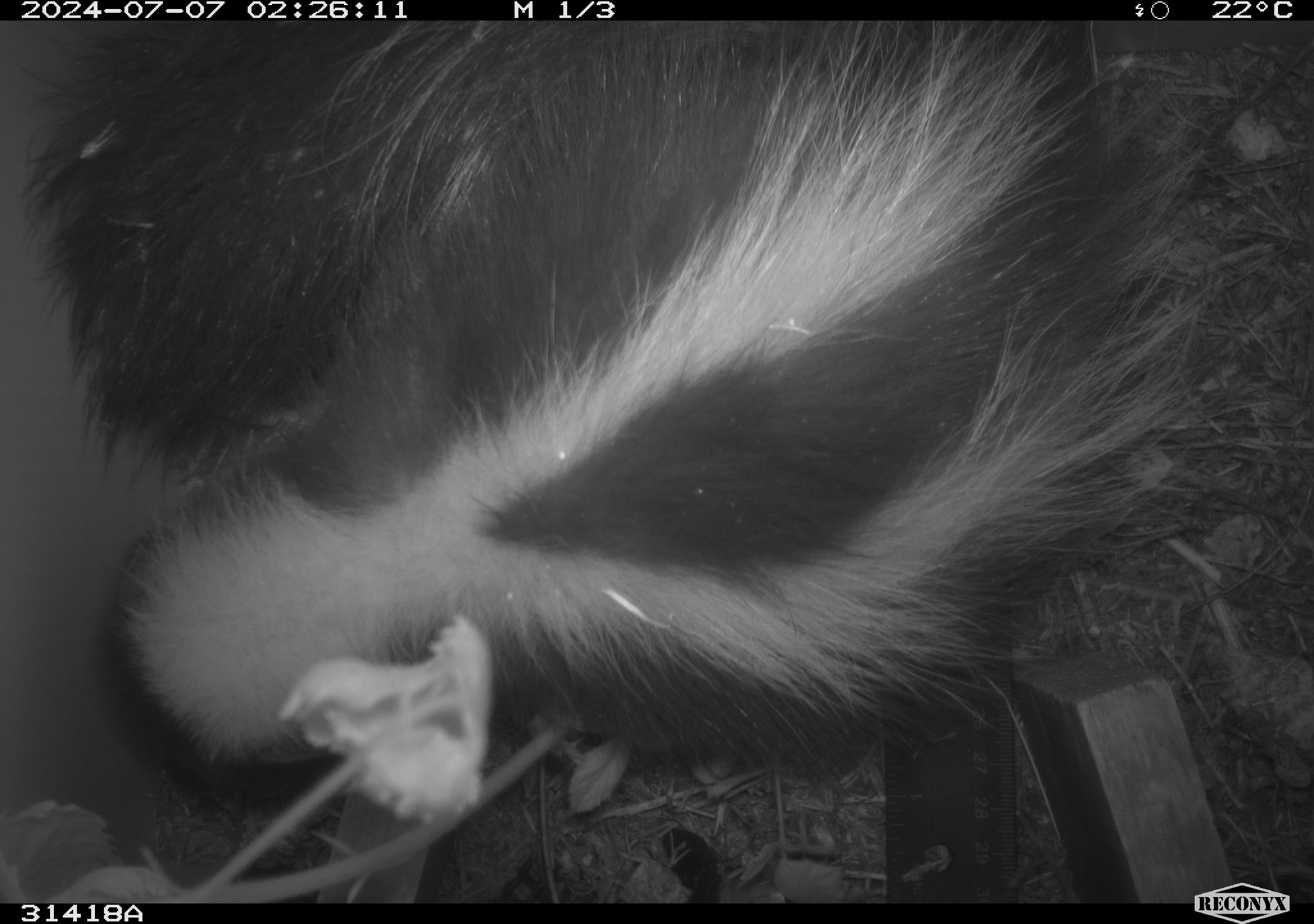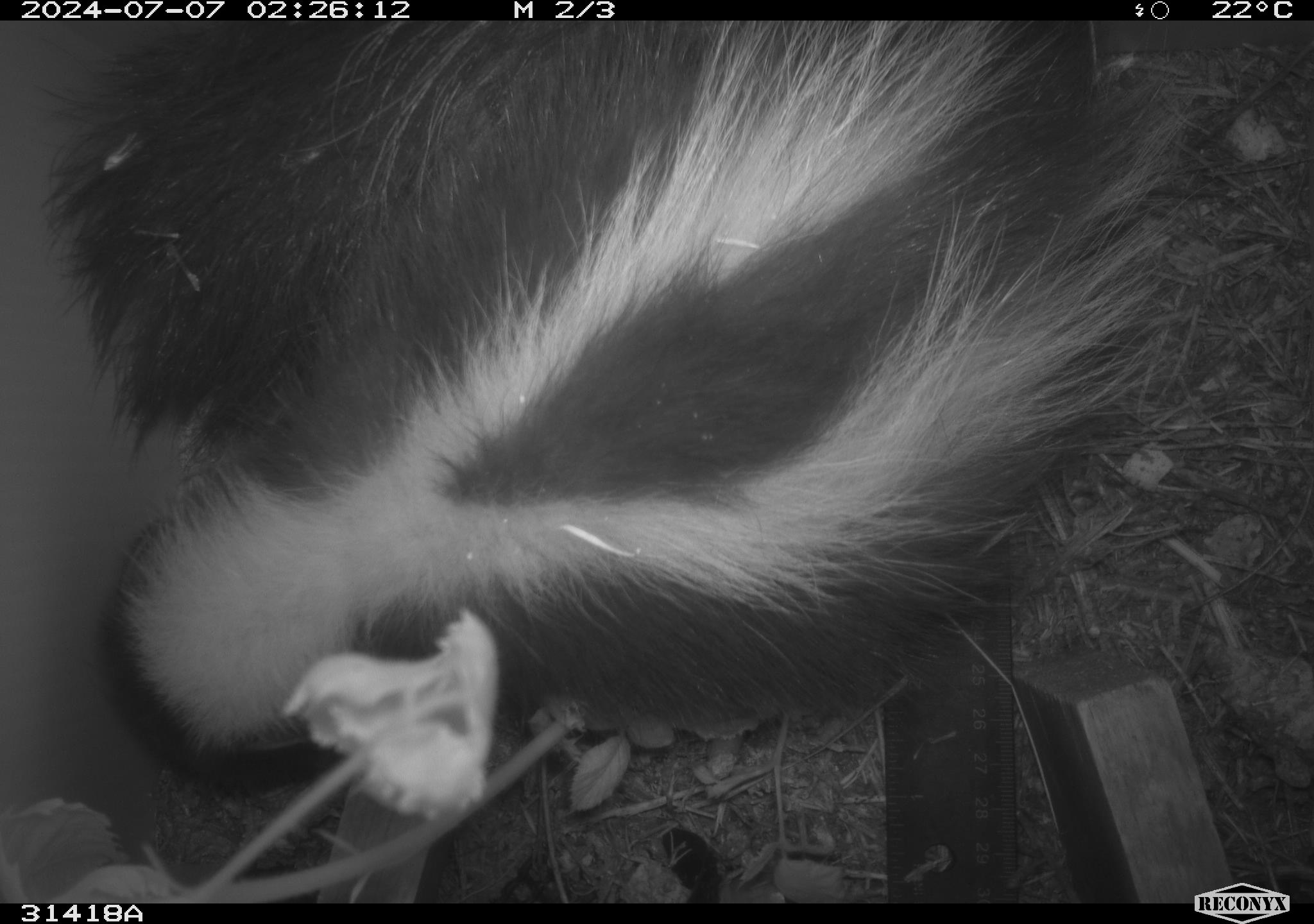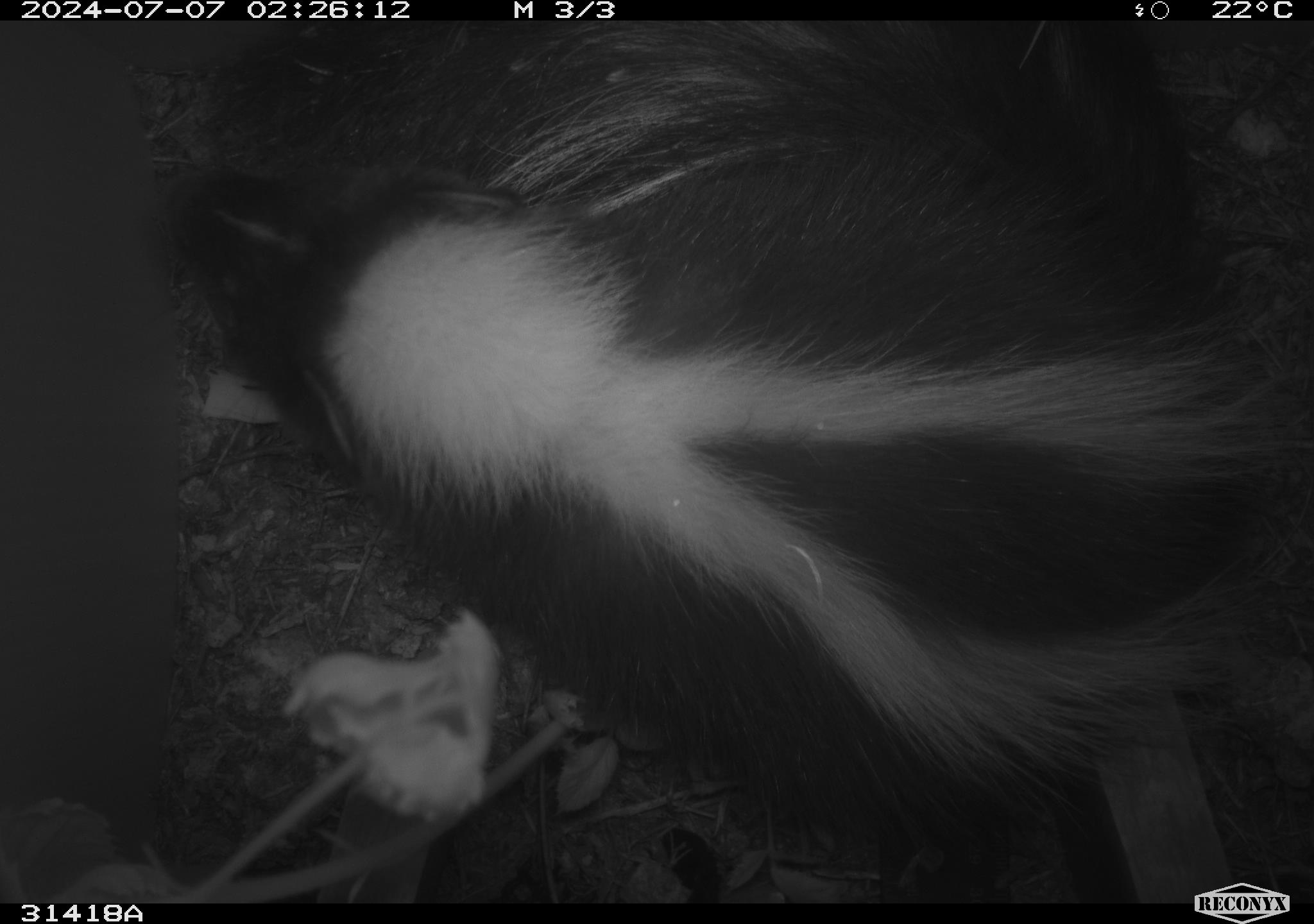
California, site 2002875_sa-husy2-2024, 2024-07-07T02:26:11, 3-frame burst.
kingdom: Animalia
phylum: Chordata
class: Mammalia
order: Carnivora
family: Mephitidae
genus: Mephitis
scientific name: Mephitis mephitis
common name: striped skunk